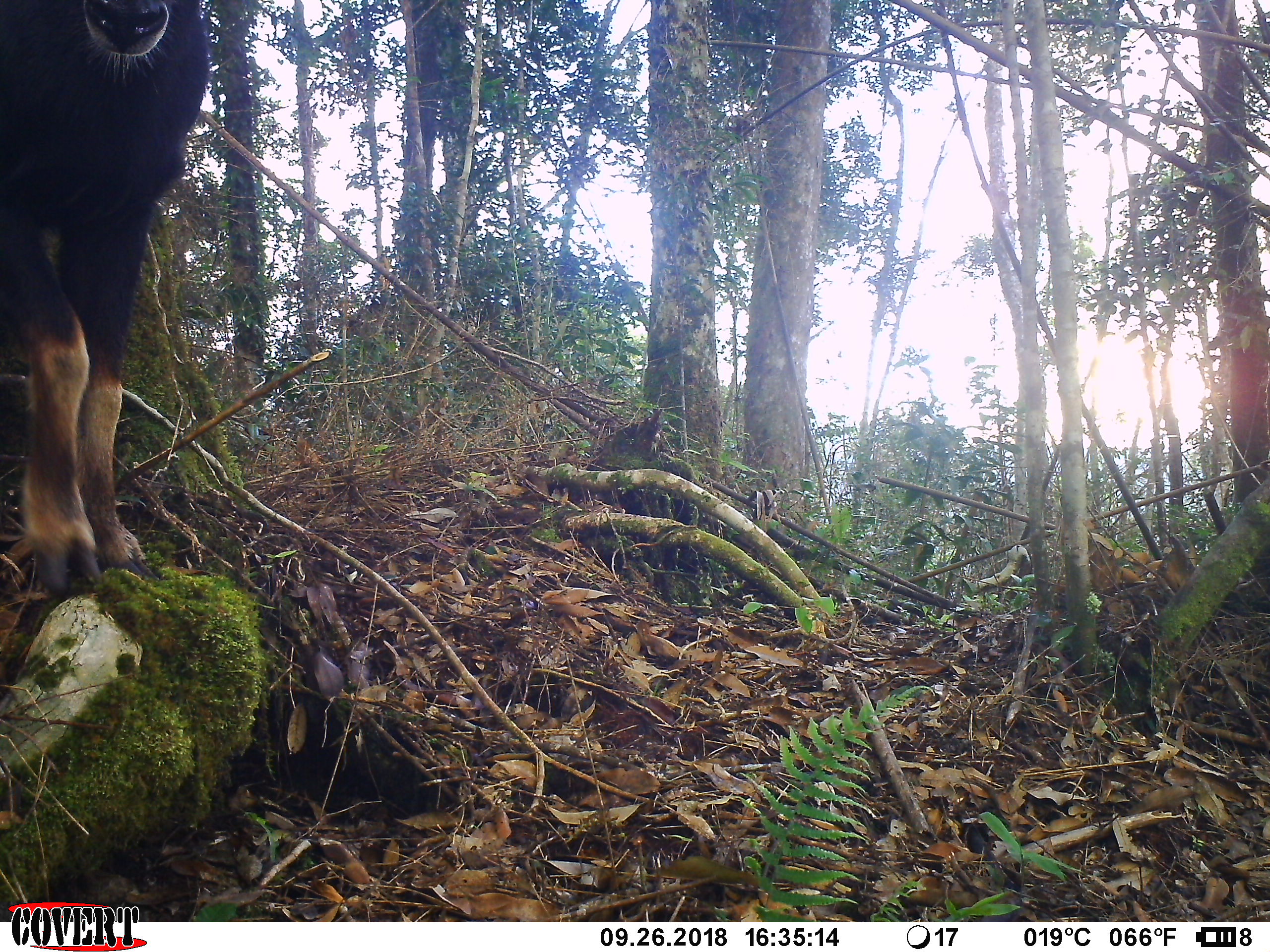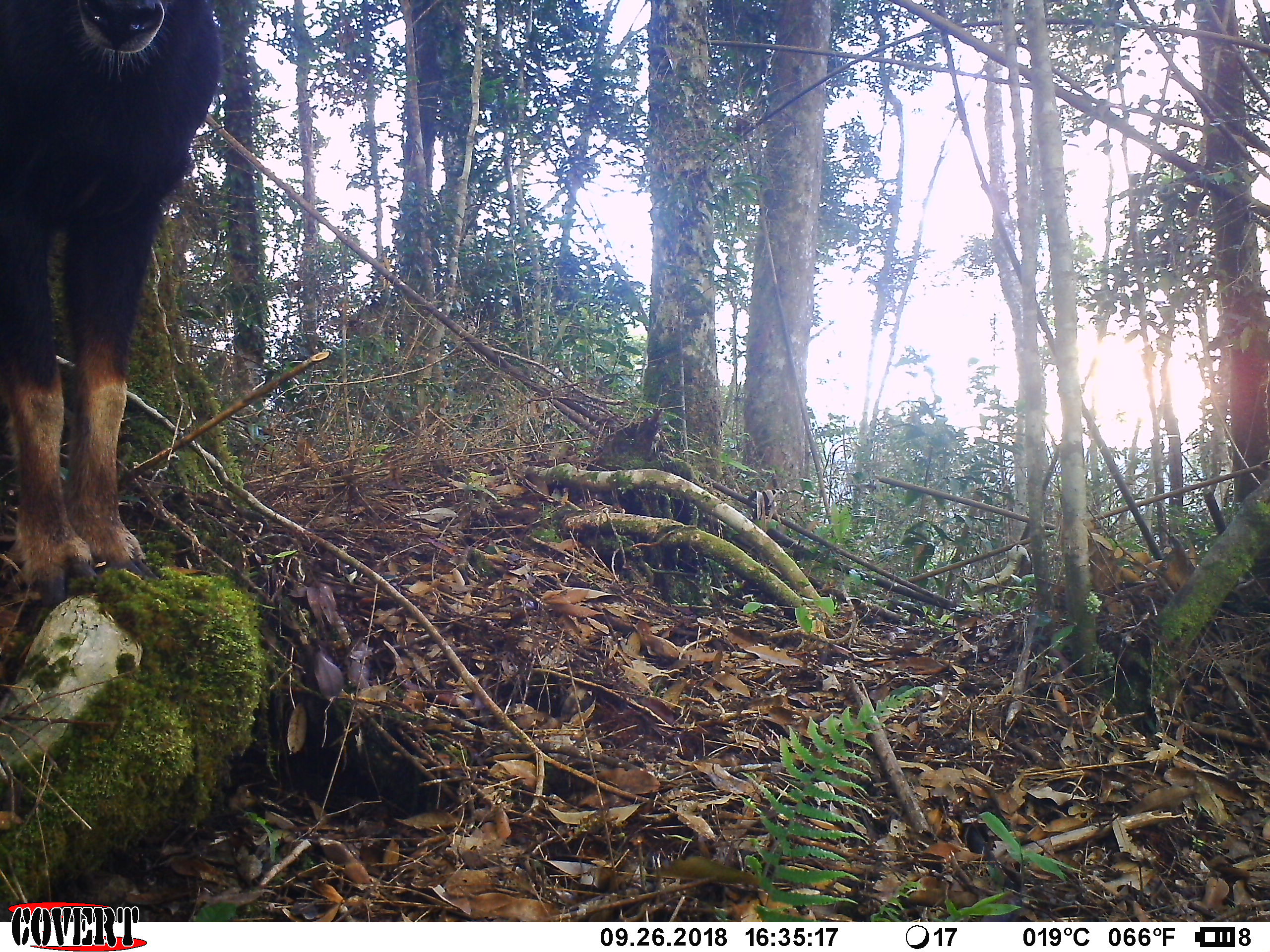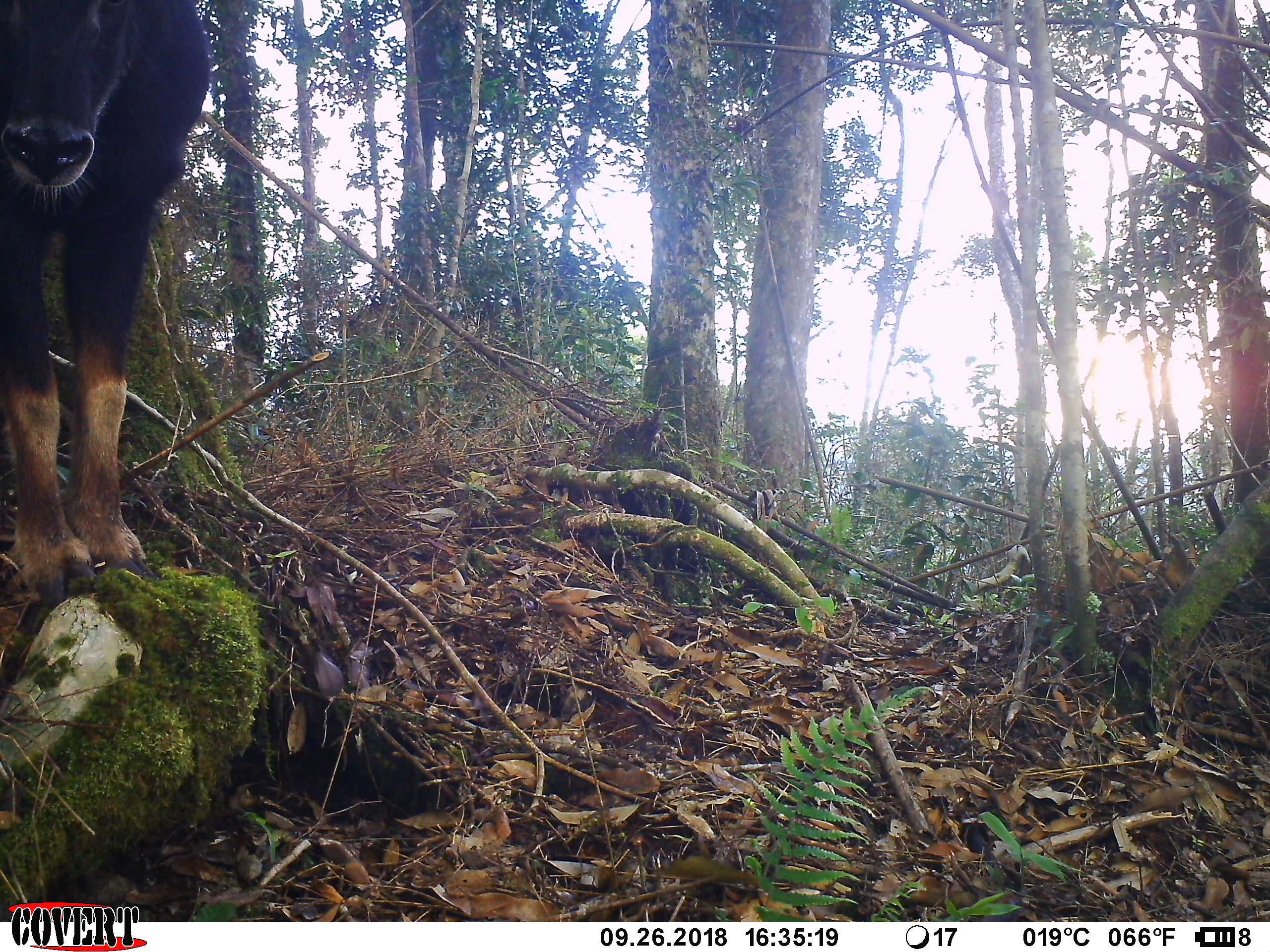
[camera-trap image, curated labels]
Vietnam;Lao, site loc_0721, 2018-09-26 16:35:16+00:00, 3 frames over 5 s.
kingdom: Animalia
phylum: Chordata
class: Mammalia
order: Artiodactyla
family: Bovidae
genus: Capricornis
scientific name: Capricornis sumatraensis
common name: chinese serow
Chinese serow (Capricornis sumatraensis). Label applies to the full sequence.